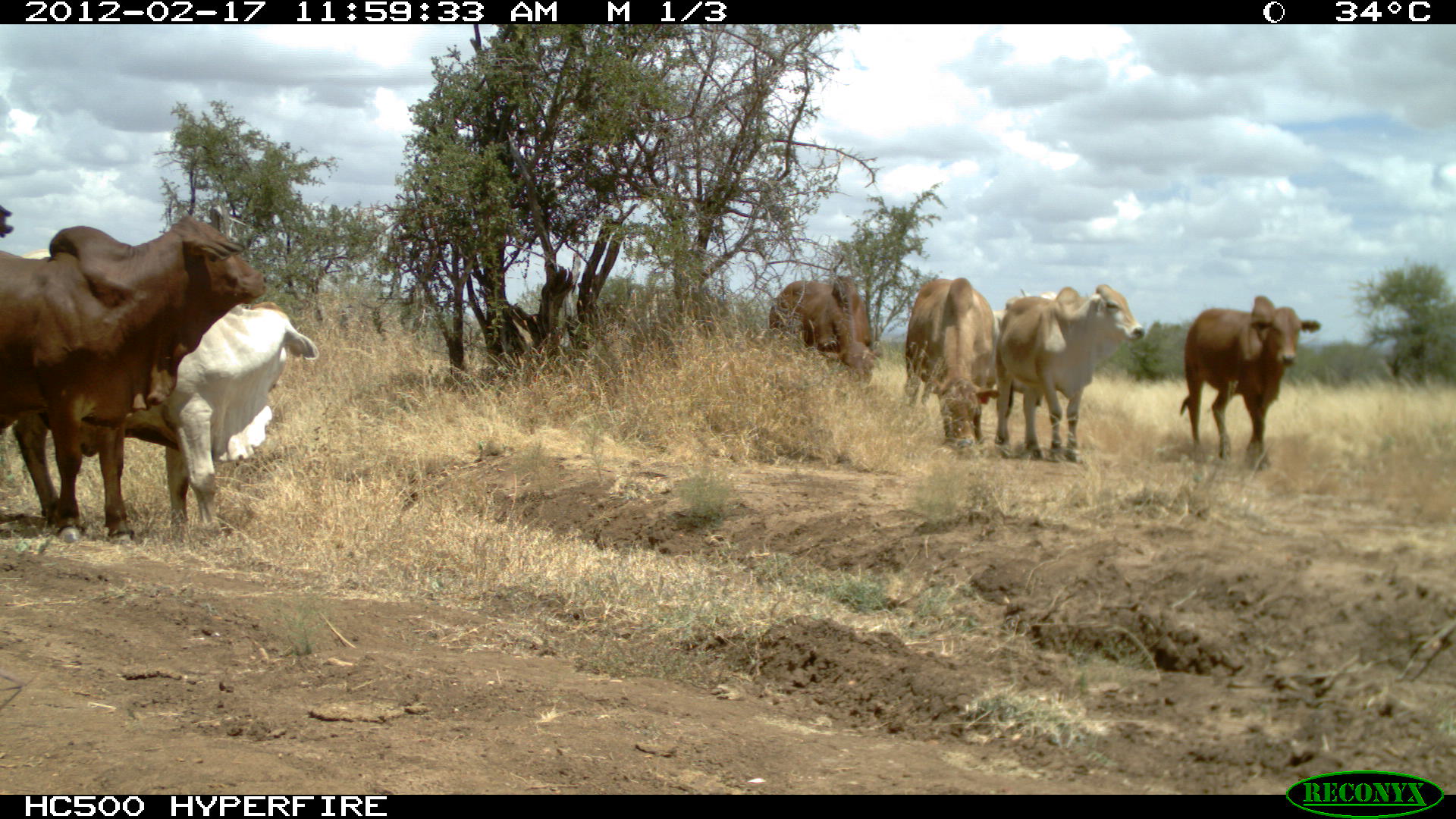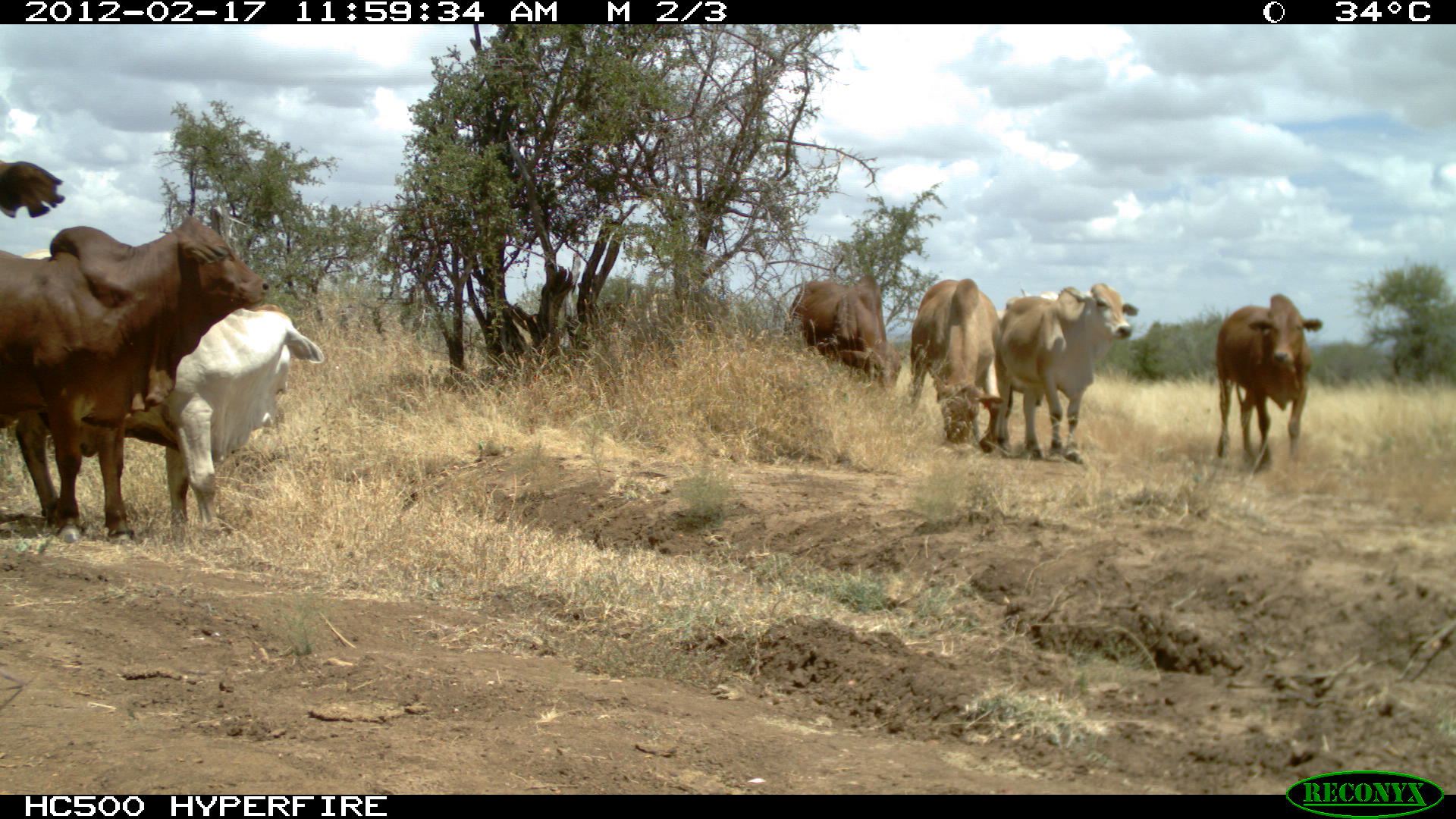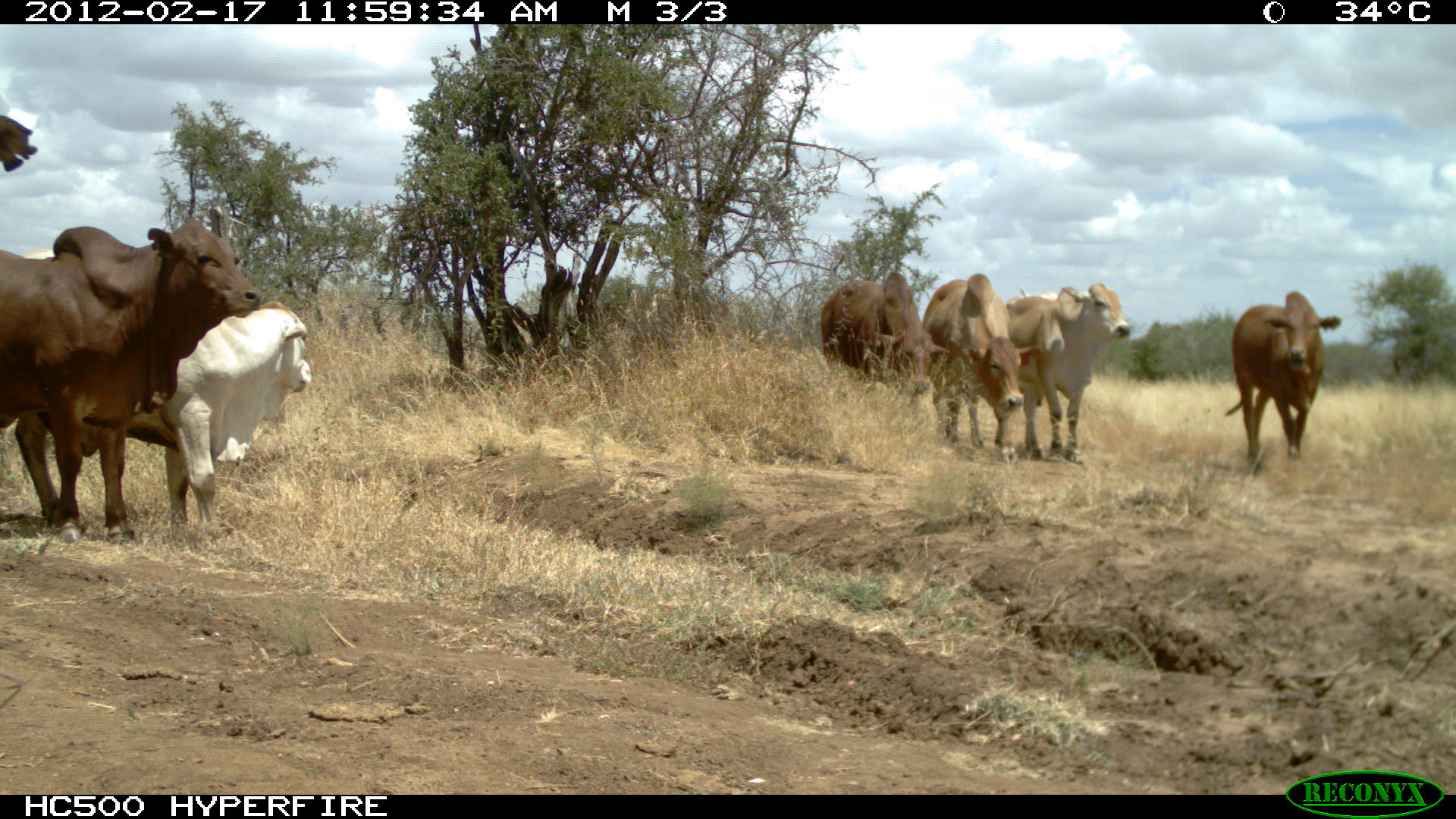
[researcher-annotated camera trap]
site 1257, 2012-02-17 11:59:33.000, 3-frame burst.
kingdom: Animalia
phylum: Chordata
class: Mammalia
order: Artiodactyla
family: Bovidae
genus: Bos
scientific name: Bos taurus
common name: domestic cattle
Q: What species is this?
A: Bos taurus (domestic cattle).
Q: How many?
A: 7.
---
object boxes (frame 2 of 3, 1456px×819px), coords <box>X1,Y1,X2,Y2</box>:
bos taurus: <box>0,201,271,545</box>; <box>0,295,326,523</box>; <box>991,280,1143,465</box>; <box>1201,283,1328,471</box>; <box>911,270,1009,448</box>; <box>785,262,913,397</box>; <box>1,152,70,228</box>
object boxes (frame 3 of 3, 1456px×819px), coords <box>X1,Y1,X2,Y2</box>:
bos taurus: <box>0,201,271,545</box>; <box>0,295,326,523</box>; <box>991,274,1124,465</box>; <box>1218,283,1343,484</box>; <box>923,270,1043,448</box>; <box>820,262,946,397</box>; <box>0,109,48,185</box>